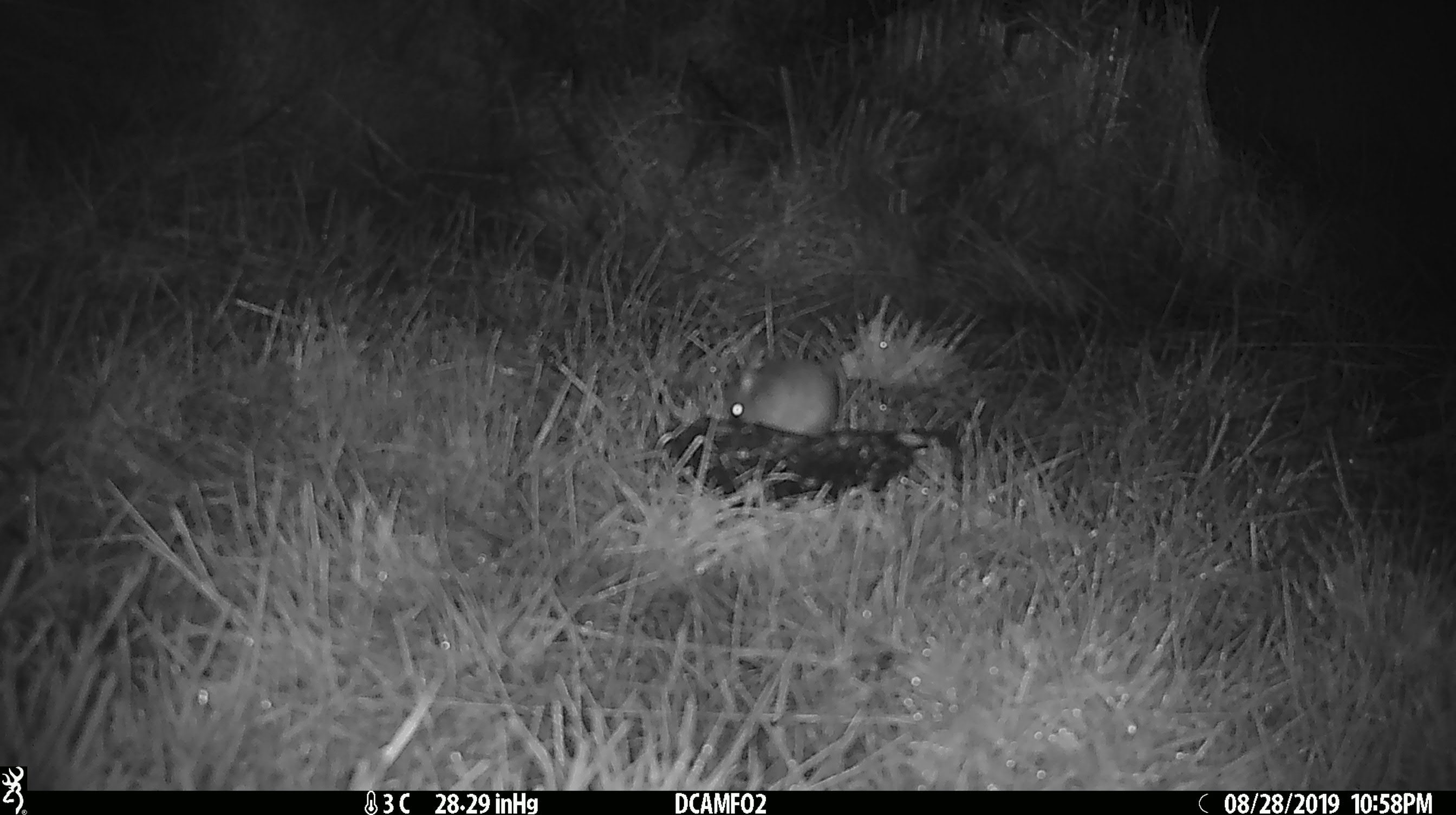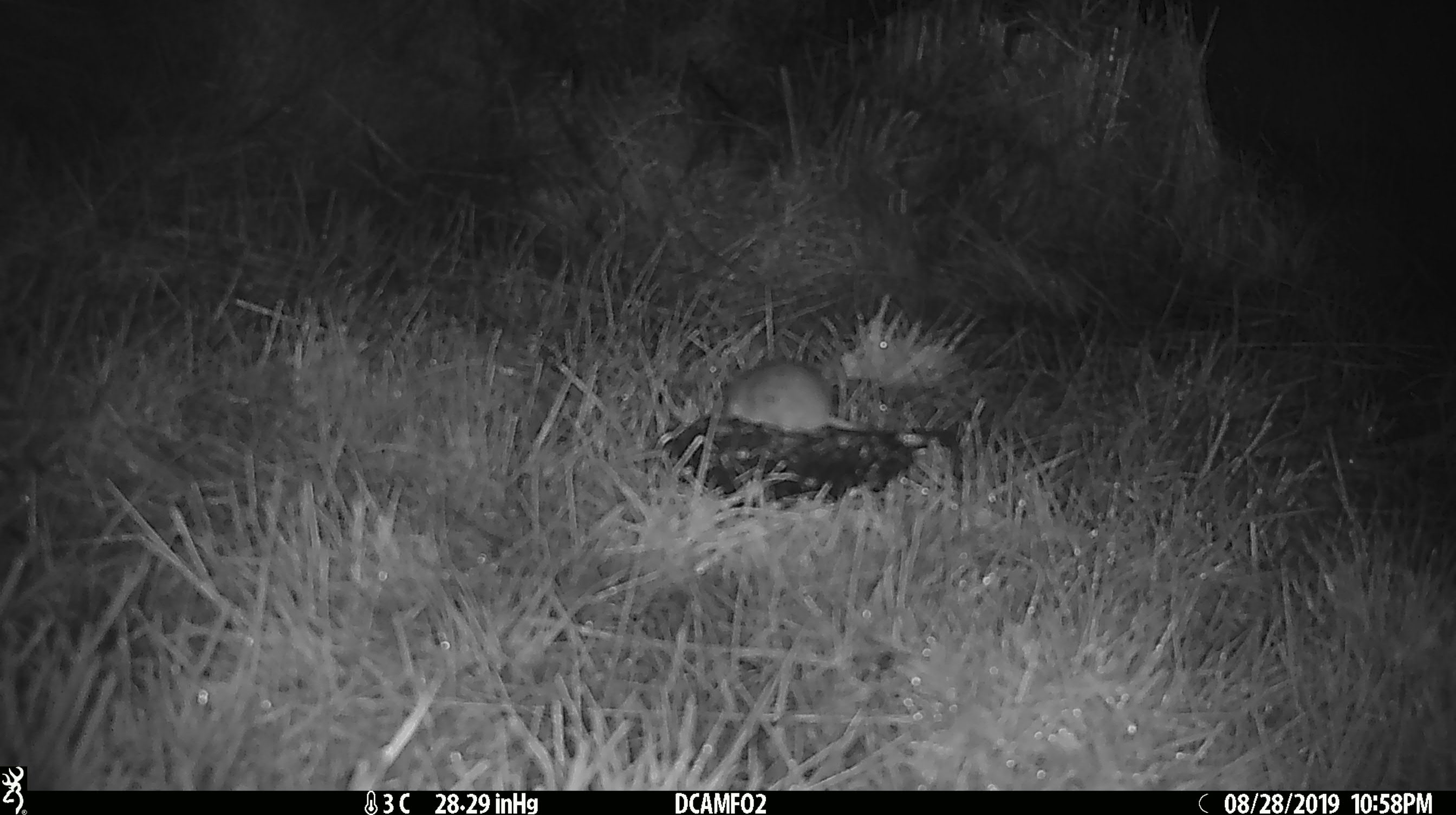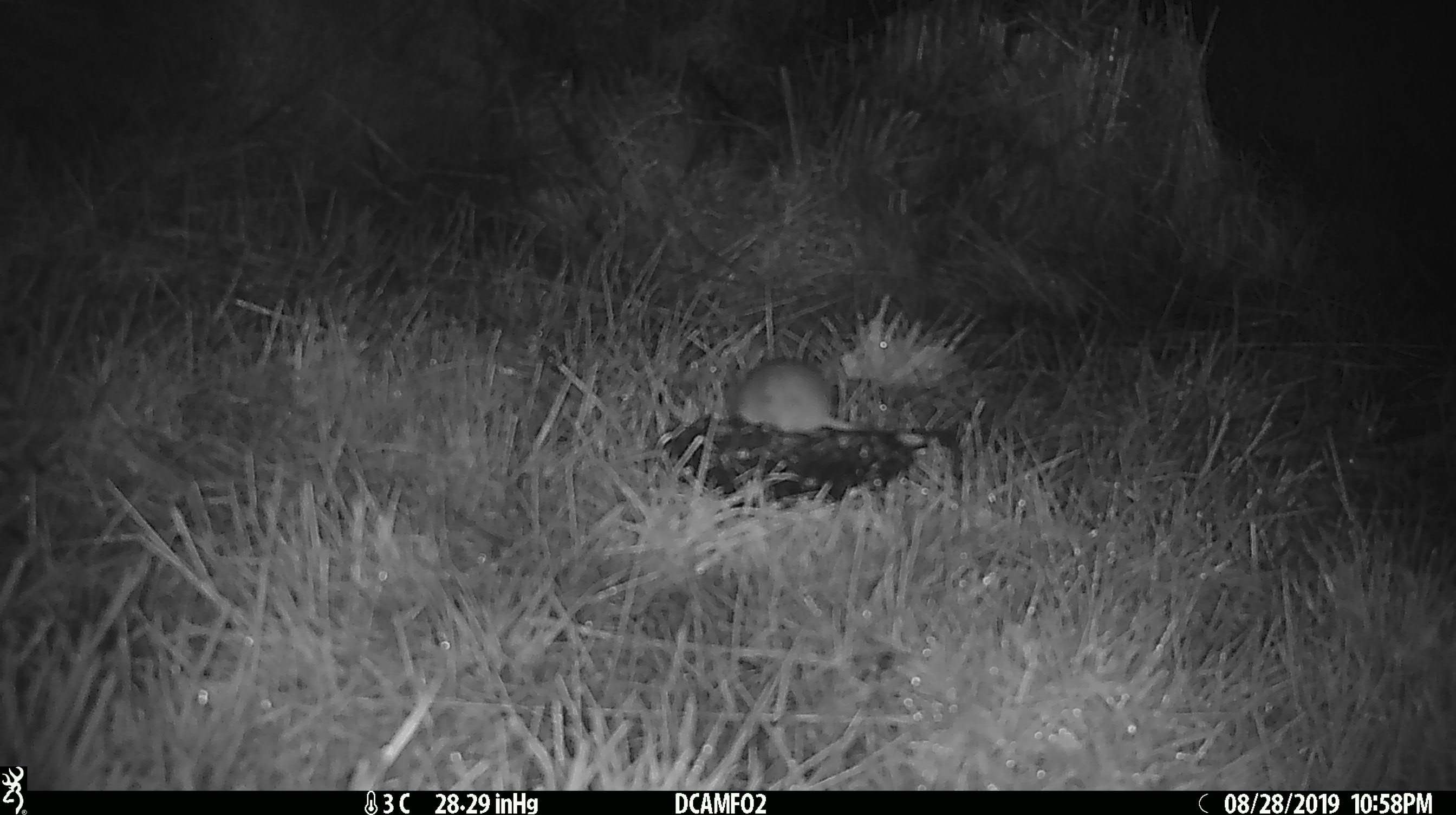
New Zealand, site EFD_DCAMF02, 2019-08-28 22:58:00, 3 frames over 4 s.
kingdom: Animalia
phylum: Chordata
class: Mammalia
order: Rodentia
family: Muridae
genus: Mus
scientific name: Mus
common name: mouse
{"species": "mouse (Mus)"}